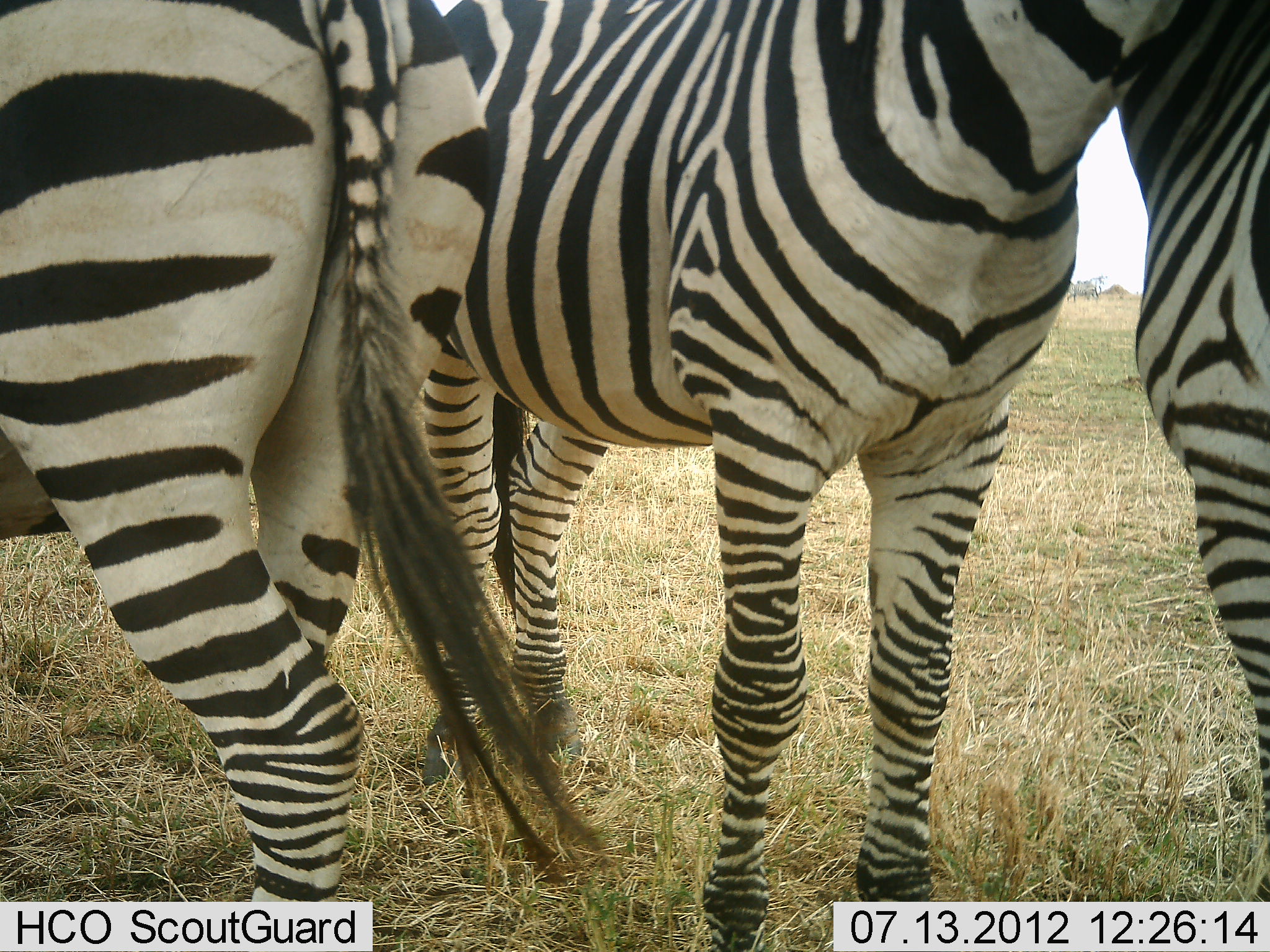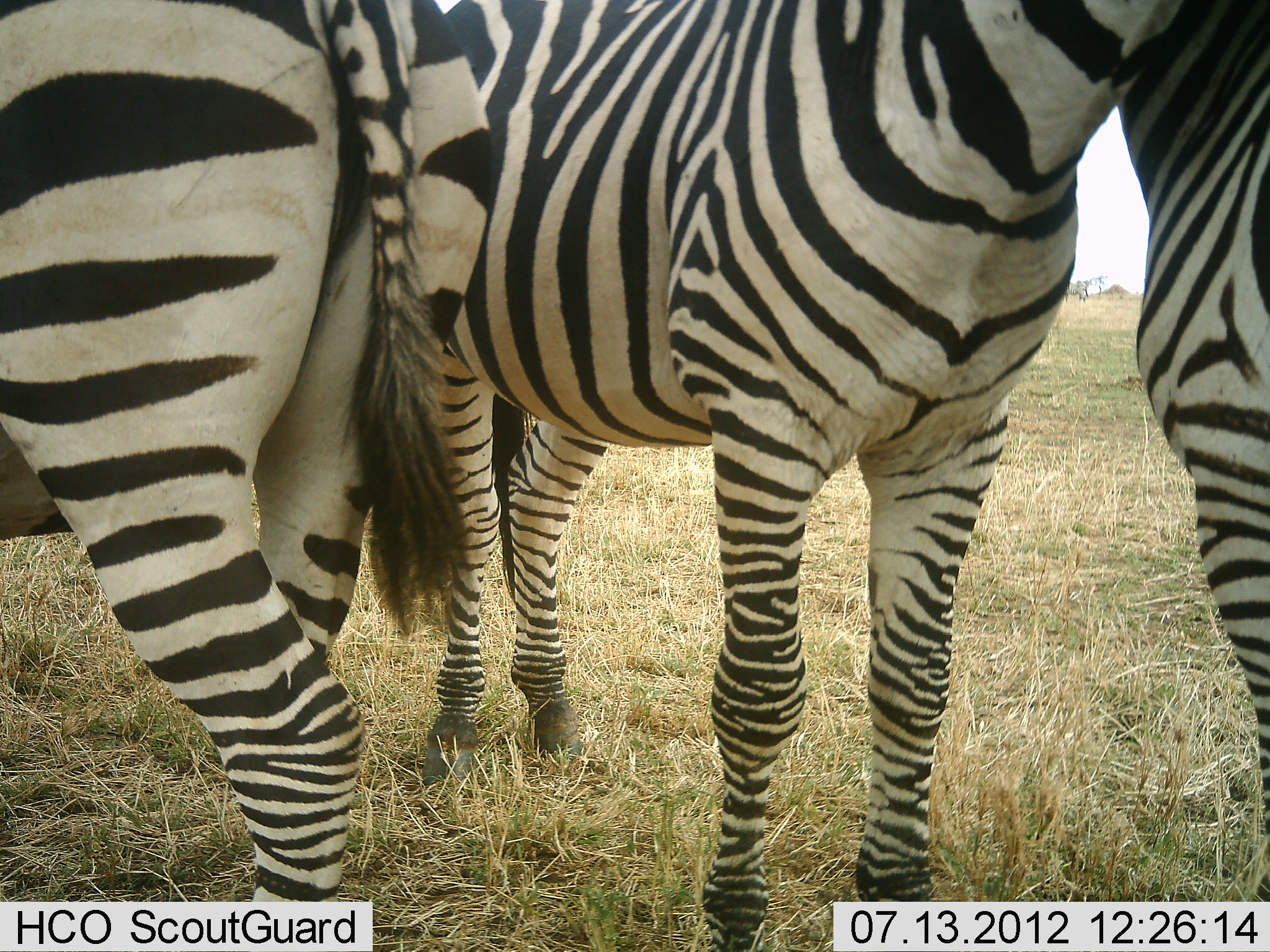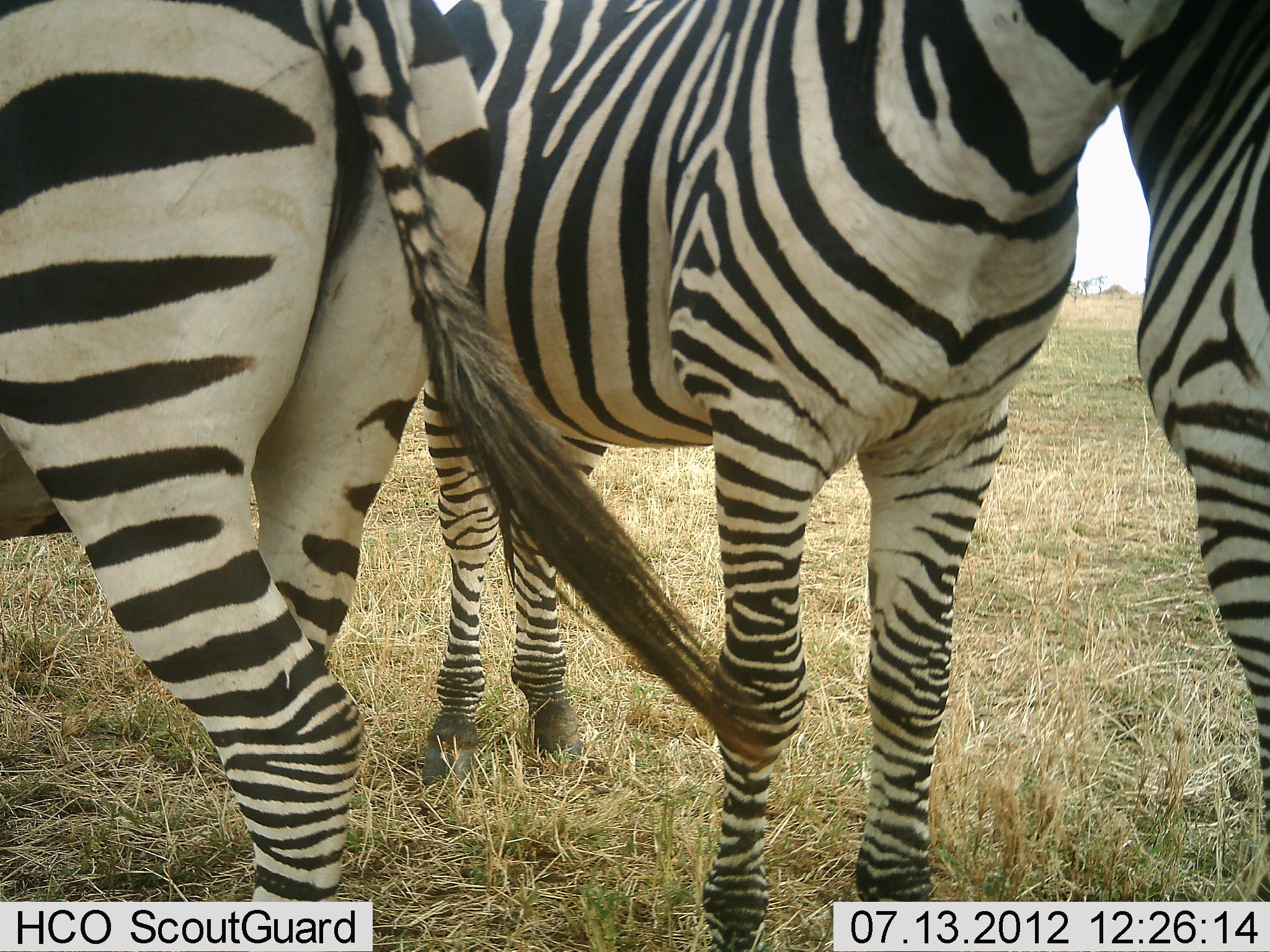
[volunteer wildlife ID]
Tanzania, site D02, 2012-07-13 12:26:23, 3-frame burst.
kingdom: Animalia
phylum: Chordata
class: Mammalia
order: Perissodactyla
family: Equidae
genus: Equus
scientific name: Equus quagga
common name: plains zebra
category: zebra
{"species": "zebra (plains zebra) (Equus quagga)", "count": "3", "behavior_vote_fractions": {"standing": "100%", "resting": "0%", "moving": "10%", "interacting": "20%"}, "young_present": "0%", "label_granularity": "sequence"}